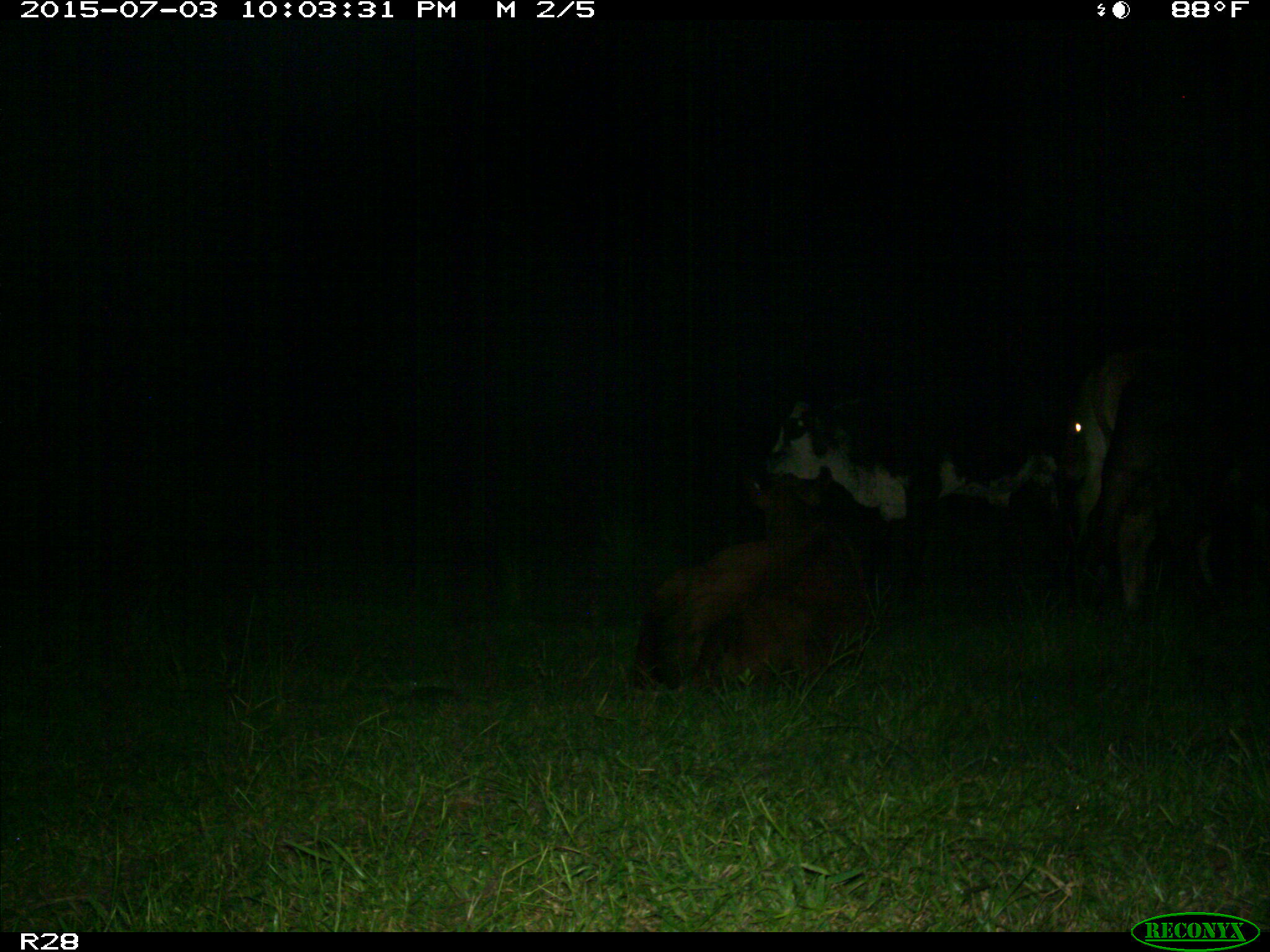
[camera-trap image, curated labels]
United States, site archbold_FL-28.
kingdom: Animalia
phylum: Chordata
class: Mammalia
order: Artiodactyla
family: Bovidae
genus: Bos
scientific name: Bos taurus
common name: domestic cow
Bos taurus (domestic cow).